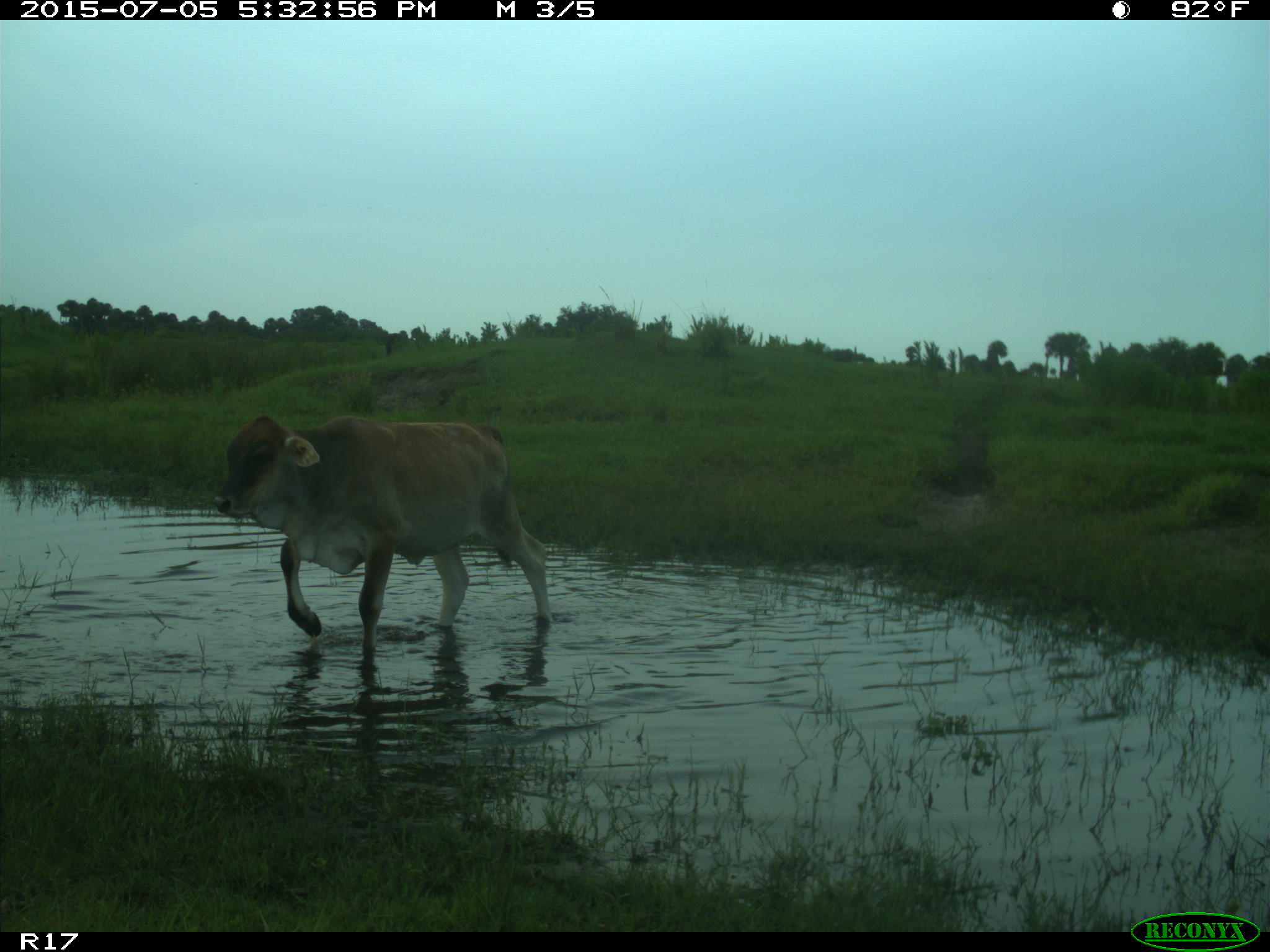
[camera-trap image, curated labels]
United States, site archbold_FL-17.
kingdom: Animalia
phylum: Chordata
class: Mammalia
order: Artiodactyla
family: Bovidae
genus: Bos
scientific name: Bos taurus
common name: domestic cow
Bos taurus (domestic cow).